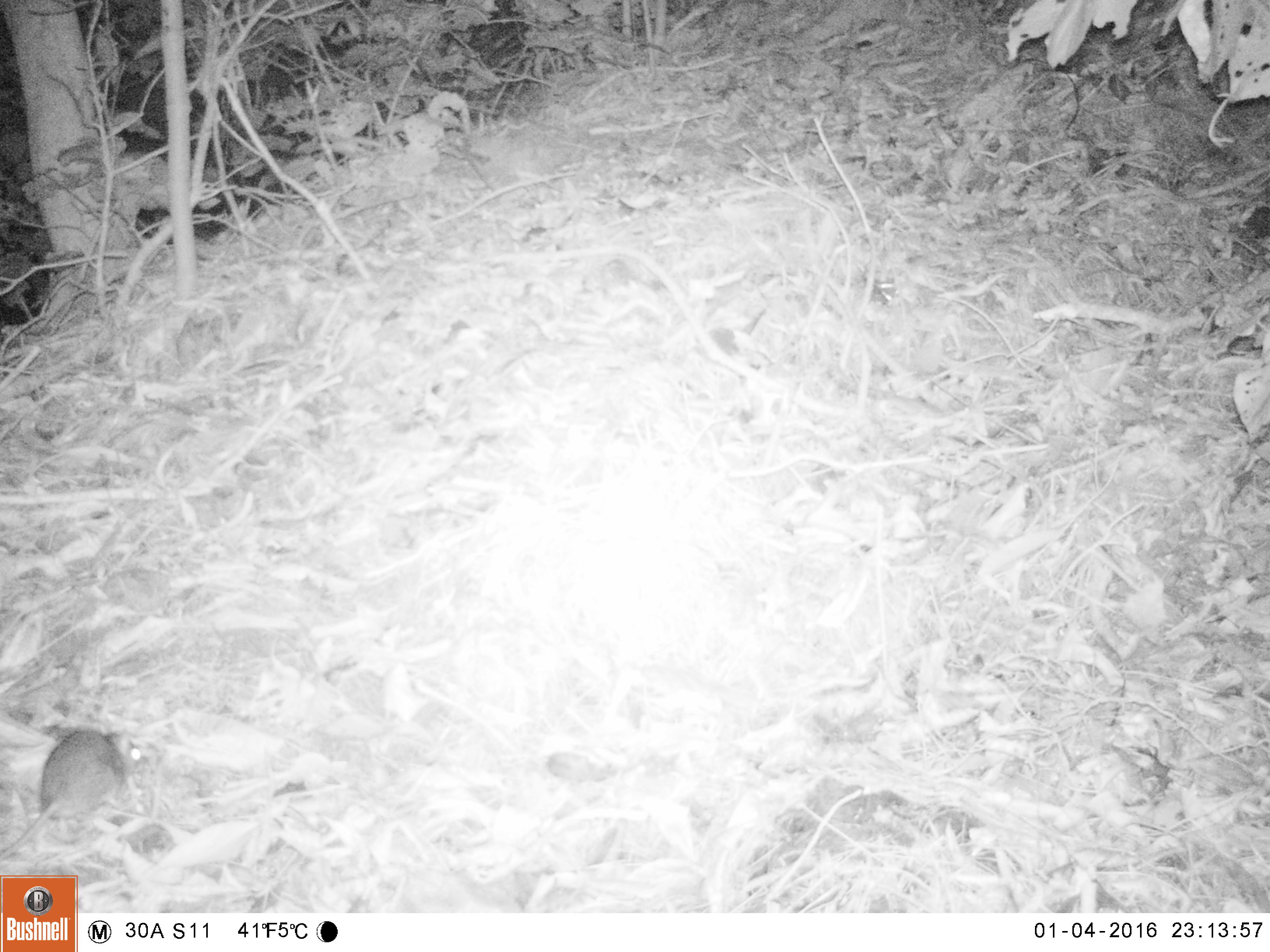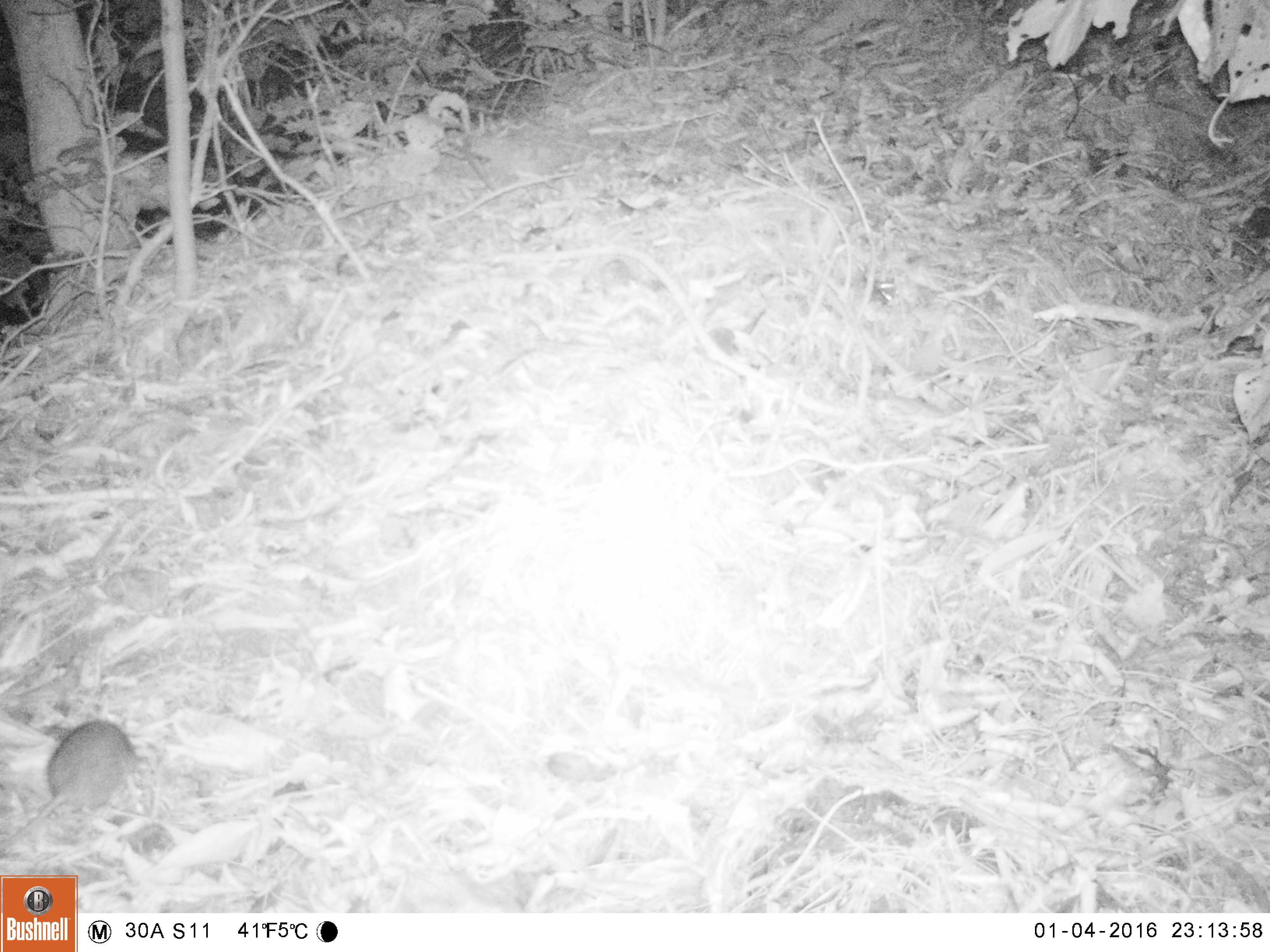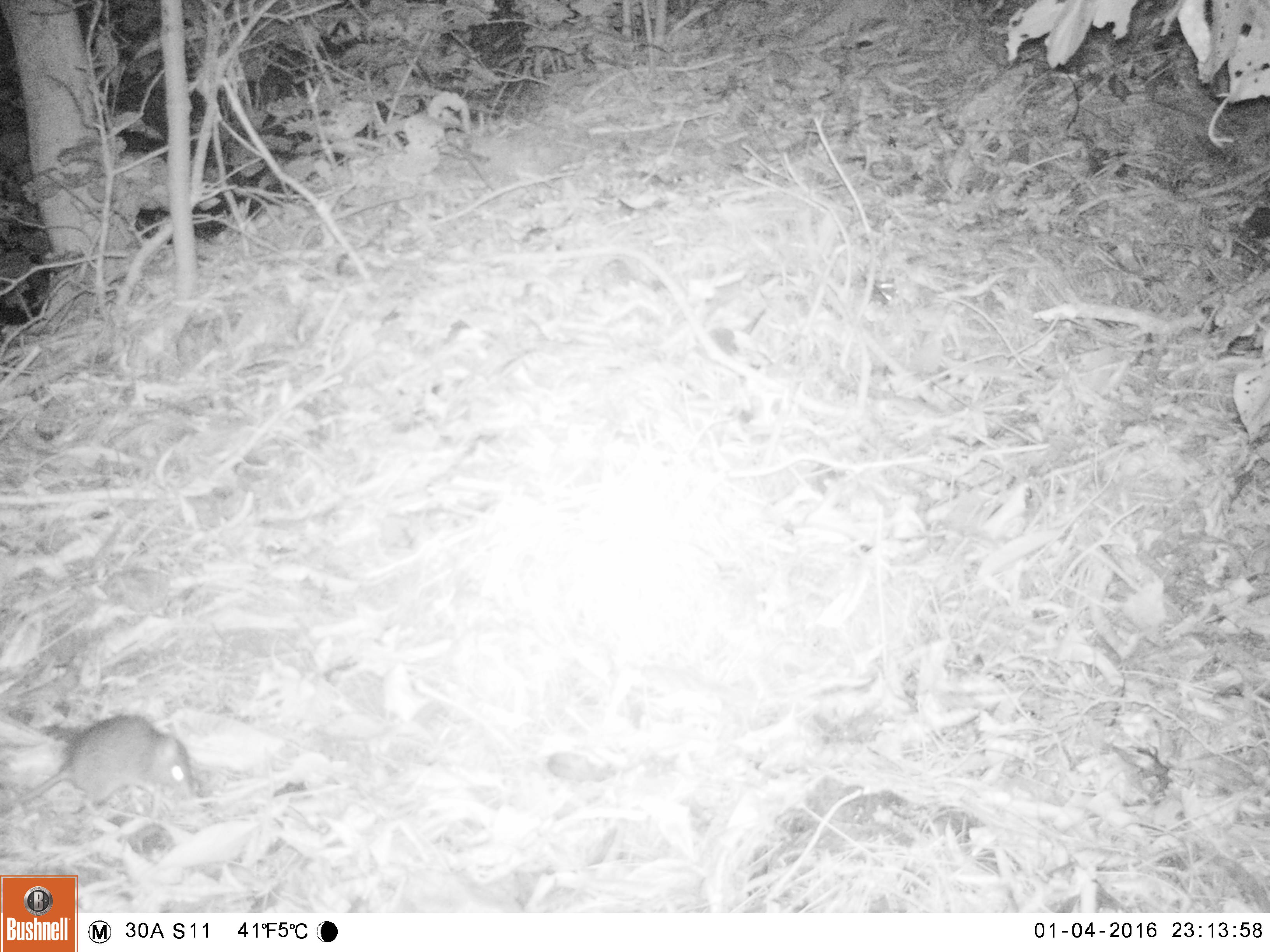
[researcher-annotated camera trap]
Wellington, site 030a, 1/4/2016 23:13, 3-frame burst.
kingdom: Animalia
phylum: Chordata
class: Mammalia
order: Rodentia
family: Muridae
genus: Rattus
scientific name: Rattus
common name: rat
Rat (Rattus).